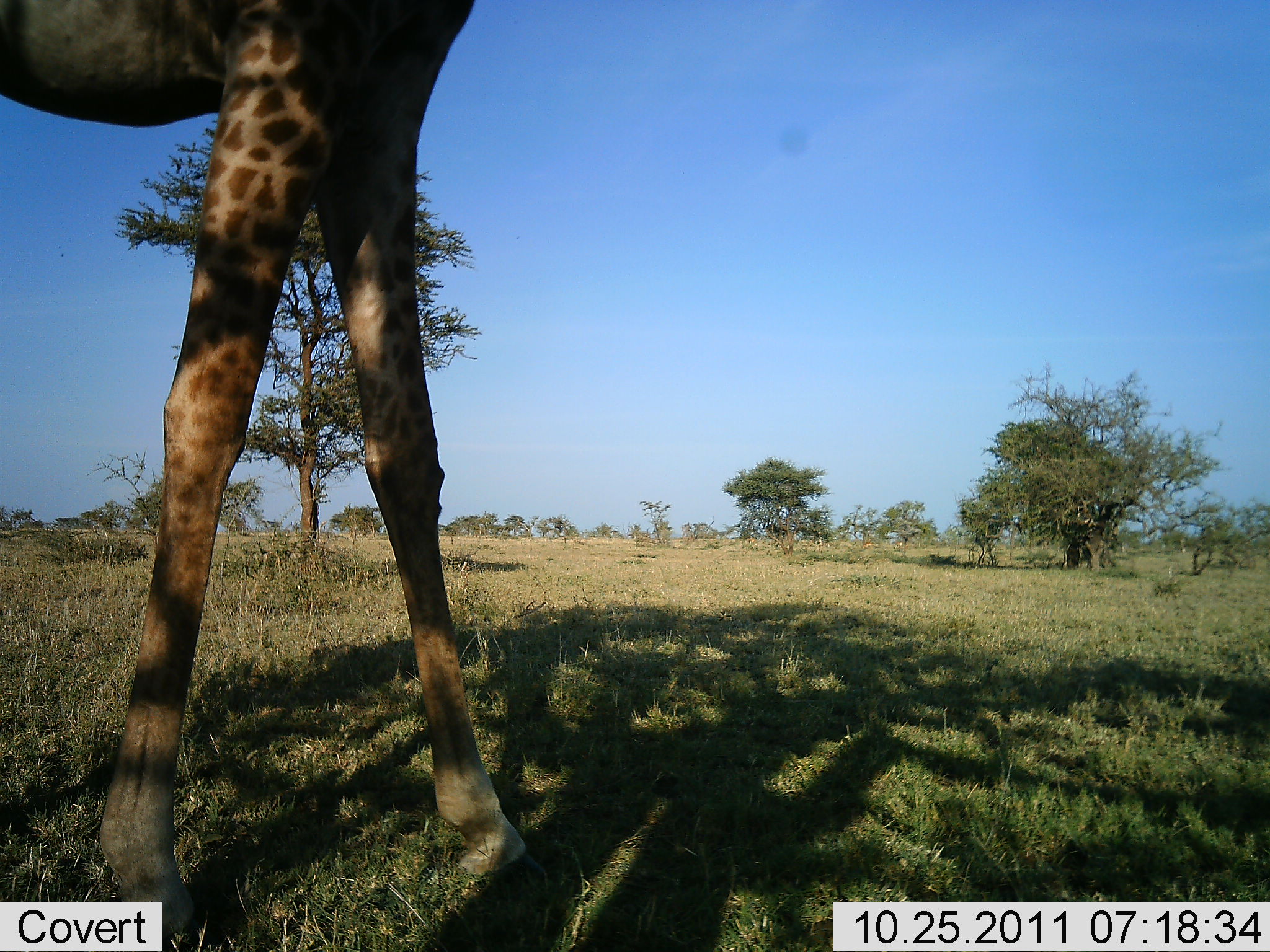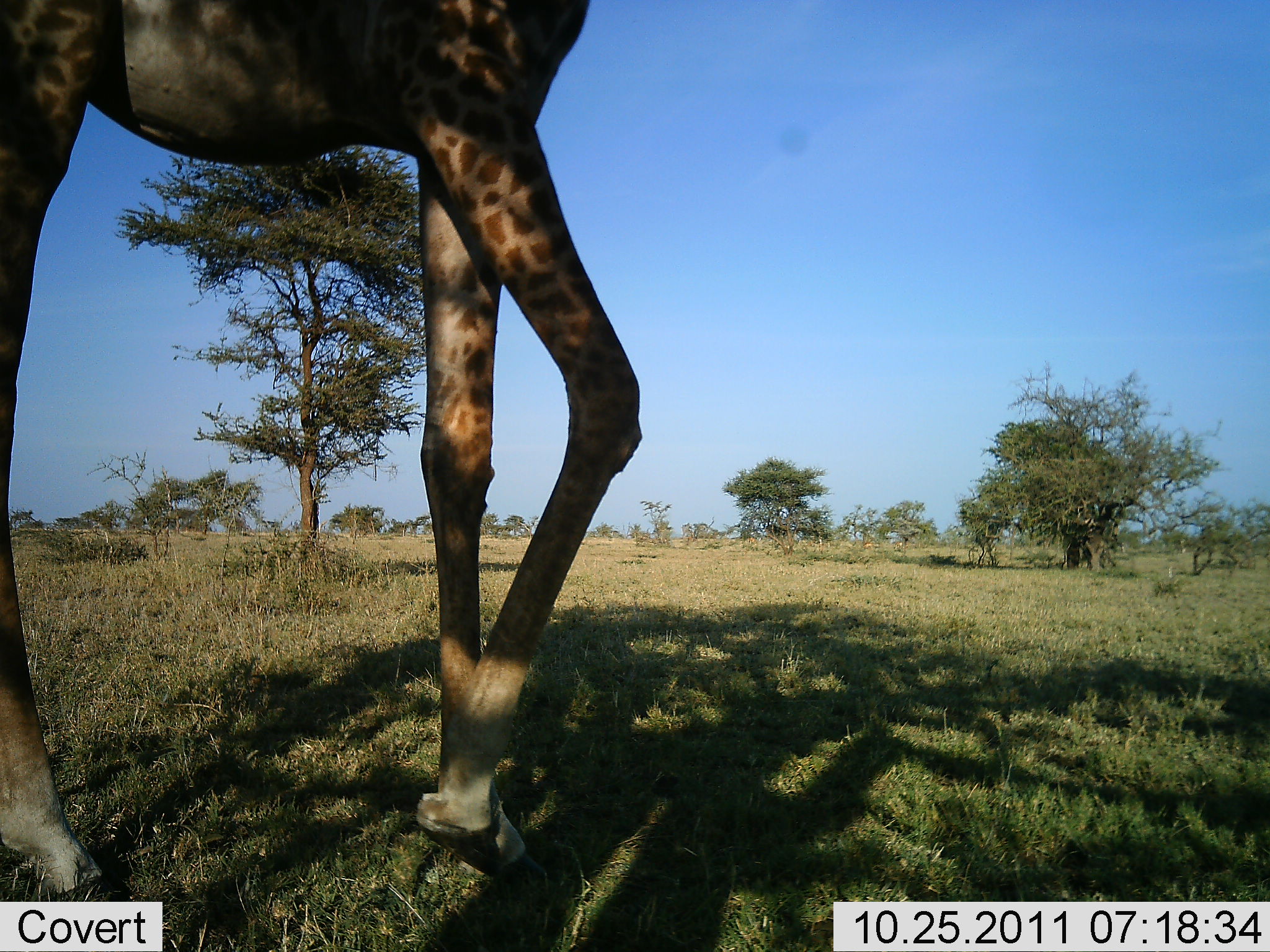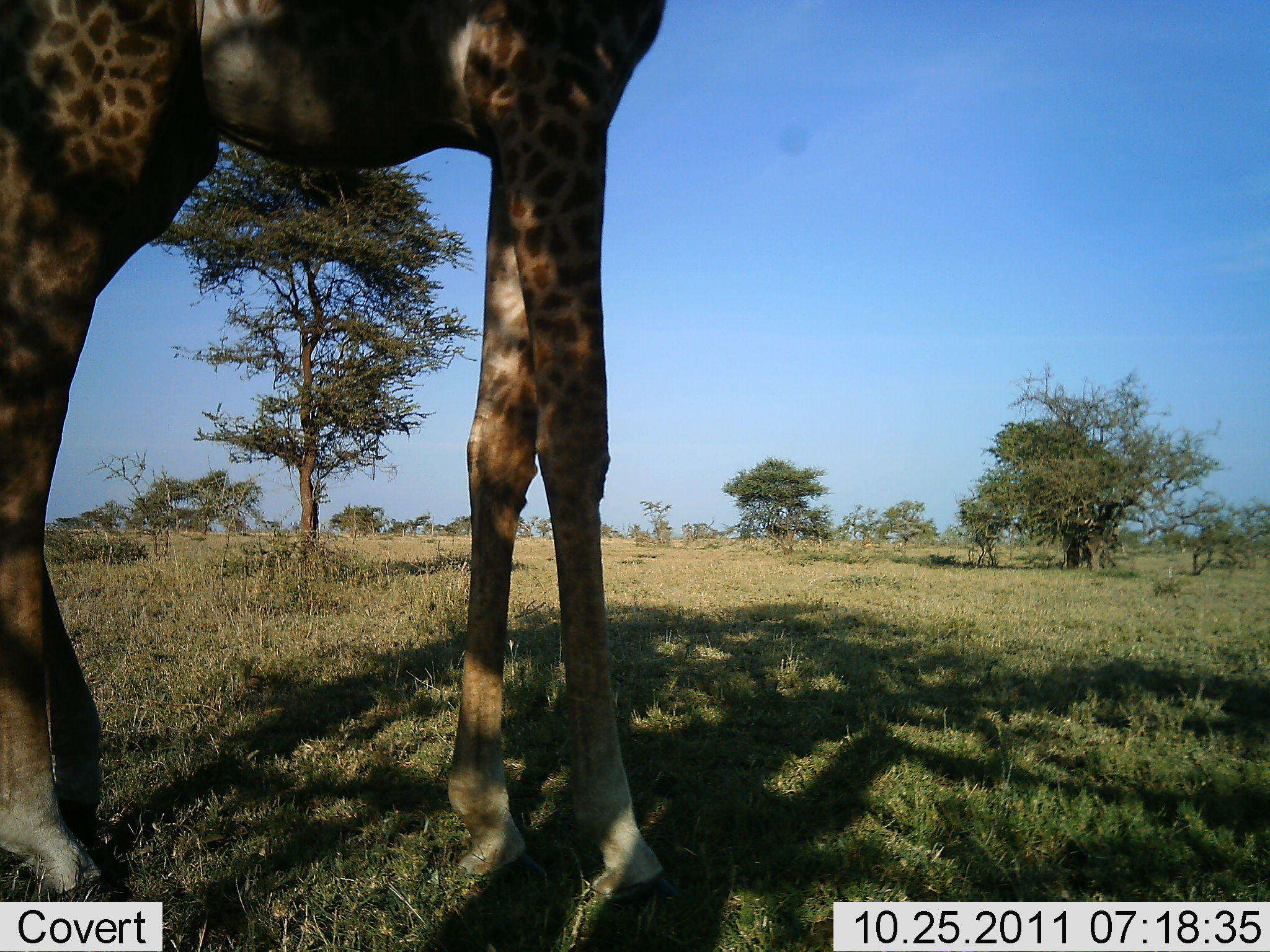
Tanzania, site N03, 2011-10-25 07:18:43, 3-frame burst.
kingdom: Animalia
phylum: Chordata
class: Mammalia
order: Artiodactyla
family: Giraffidae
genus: Giraffa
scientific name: Giraffa camelopardalis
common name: giraffe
Giraffe (Giraffa camelopardalis), count 1. Behavior (volunteer vote fractions): standing 73%, resting 0%, moving 36%, interacting 0%. Young present (vote fraction): 0%. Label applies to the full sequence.